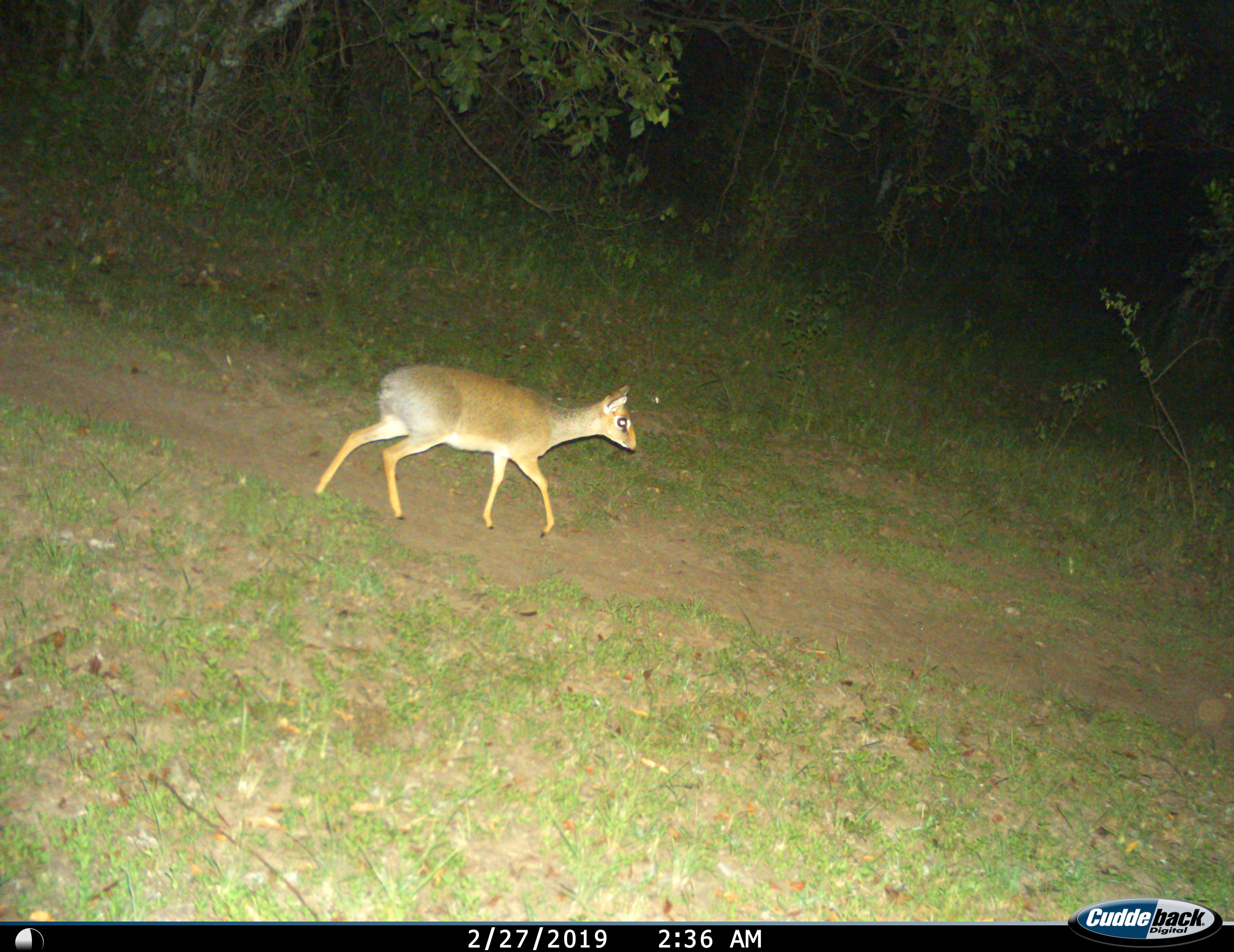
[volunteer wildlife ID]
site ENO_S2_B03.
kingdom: Animalia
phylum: Chordata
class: Mammalia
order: Artiodactyla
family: Bovidae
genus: Madoqua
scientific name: Madoqua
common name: dik-dik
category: dikdik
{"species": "dikdik (dik-dik) (Madoqua)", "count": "1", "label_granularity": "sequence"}